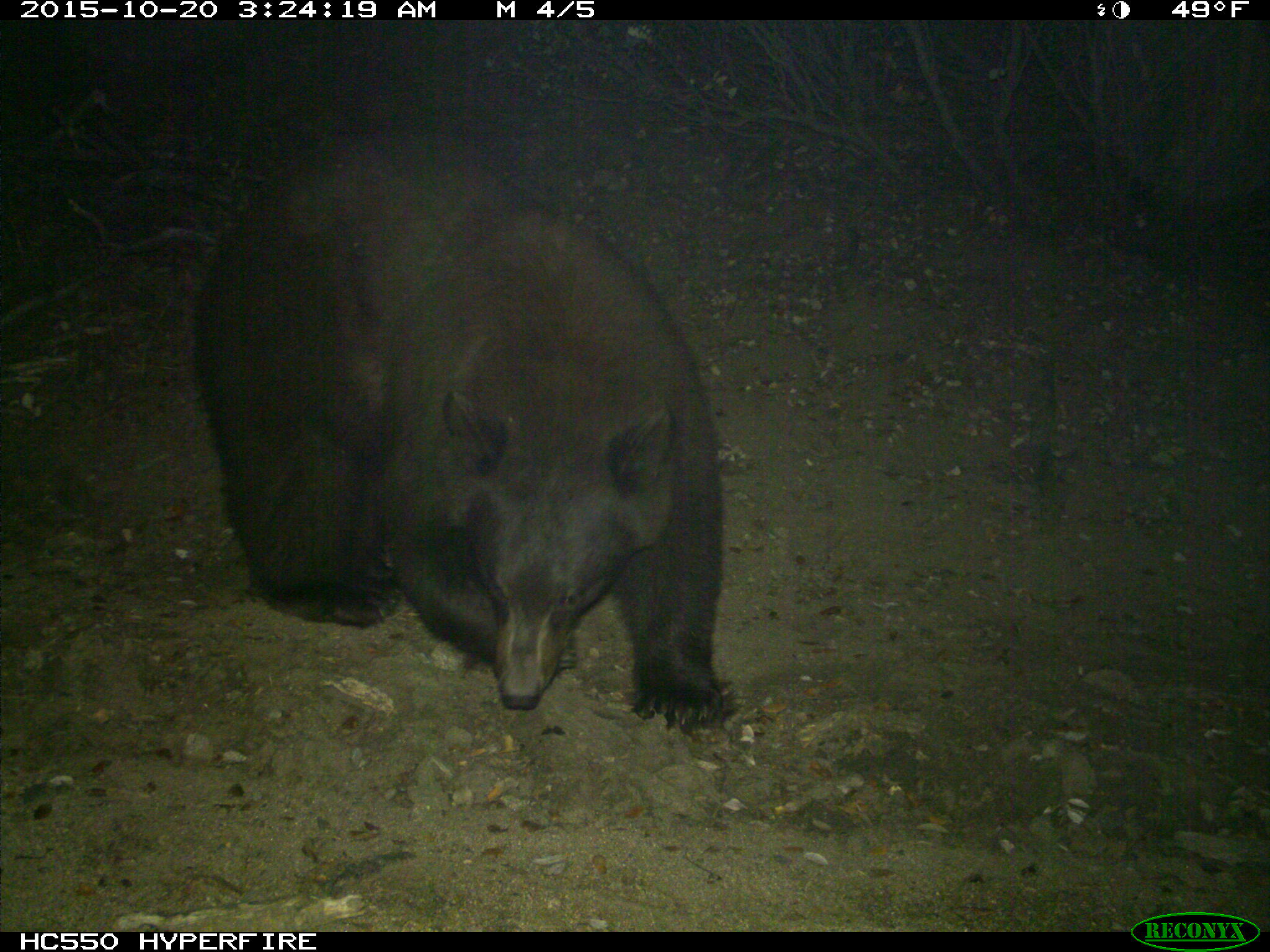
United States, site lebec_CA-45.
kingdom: Animalia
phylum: Chordata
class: Mammalia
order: Carnivora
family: Ursidae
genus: Ursus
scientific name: Ursus americanus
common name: american black bear